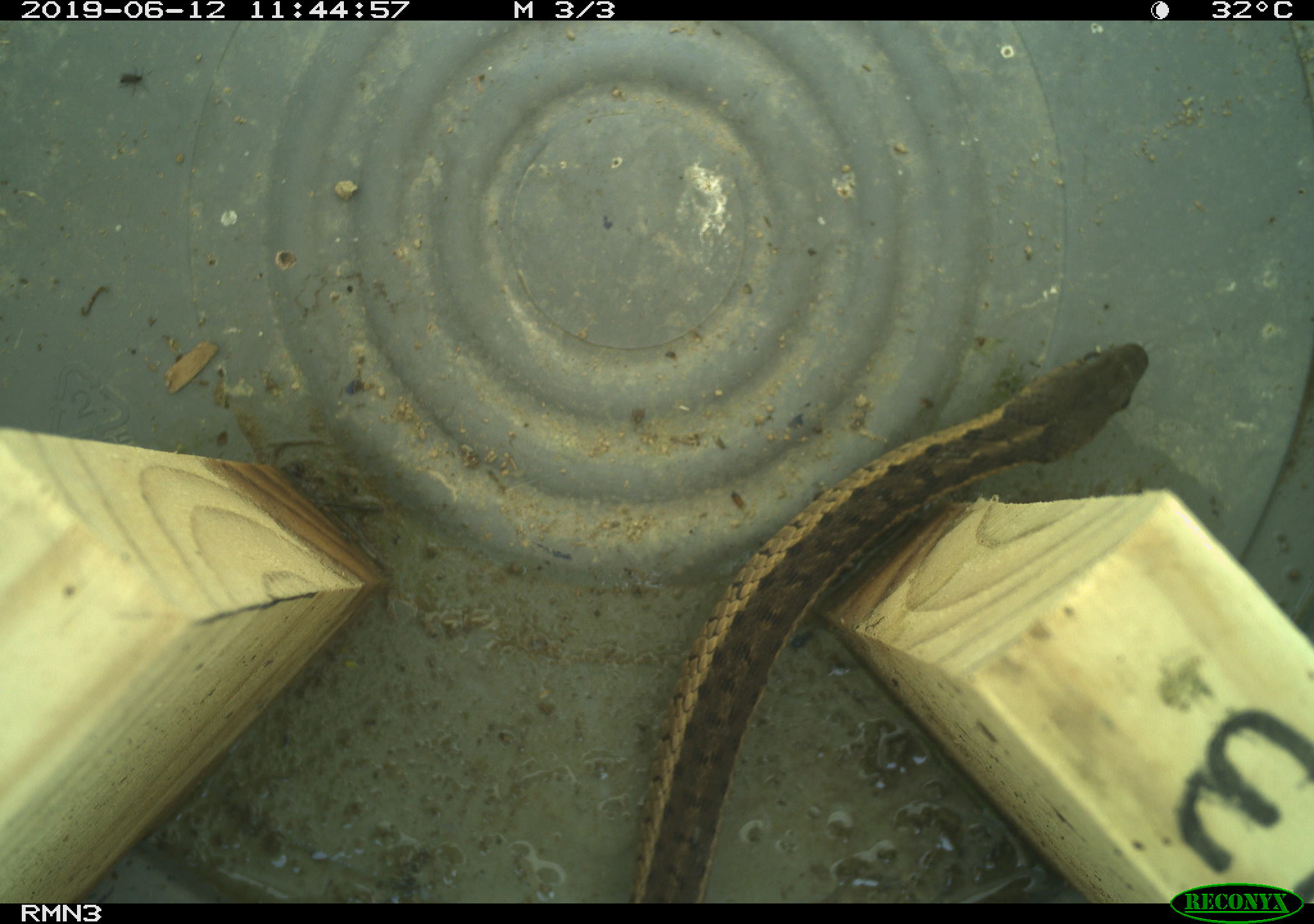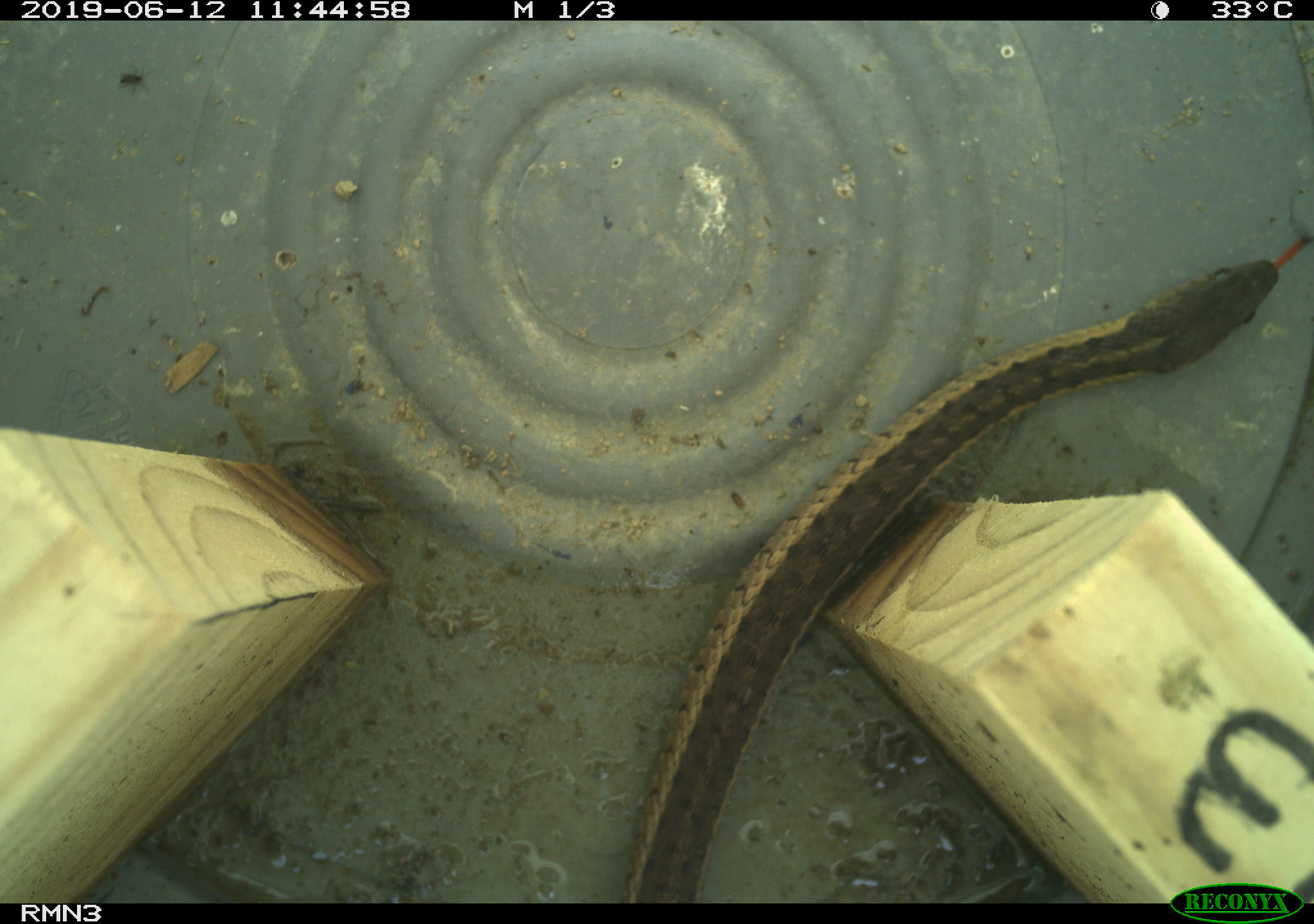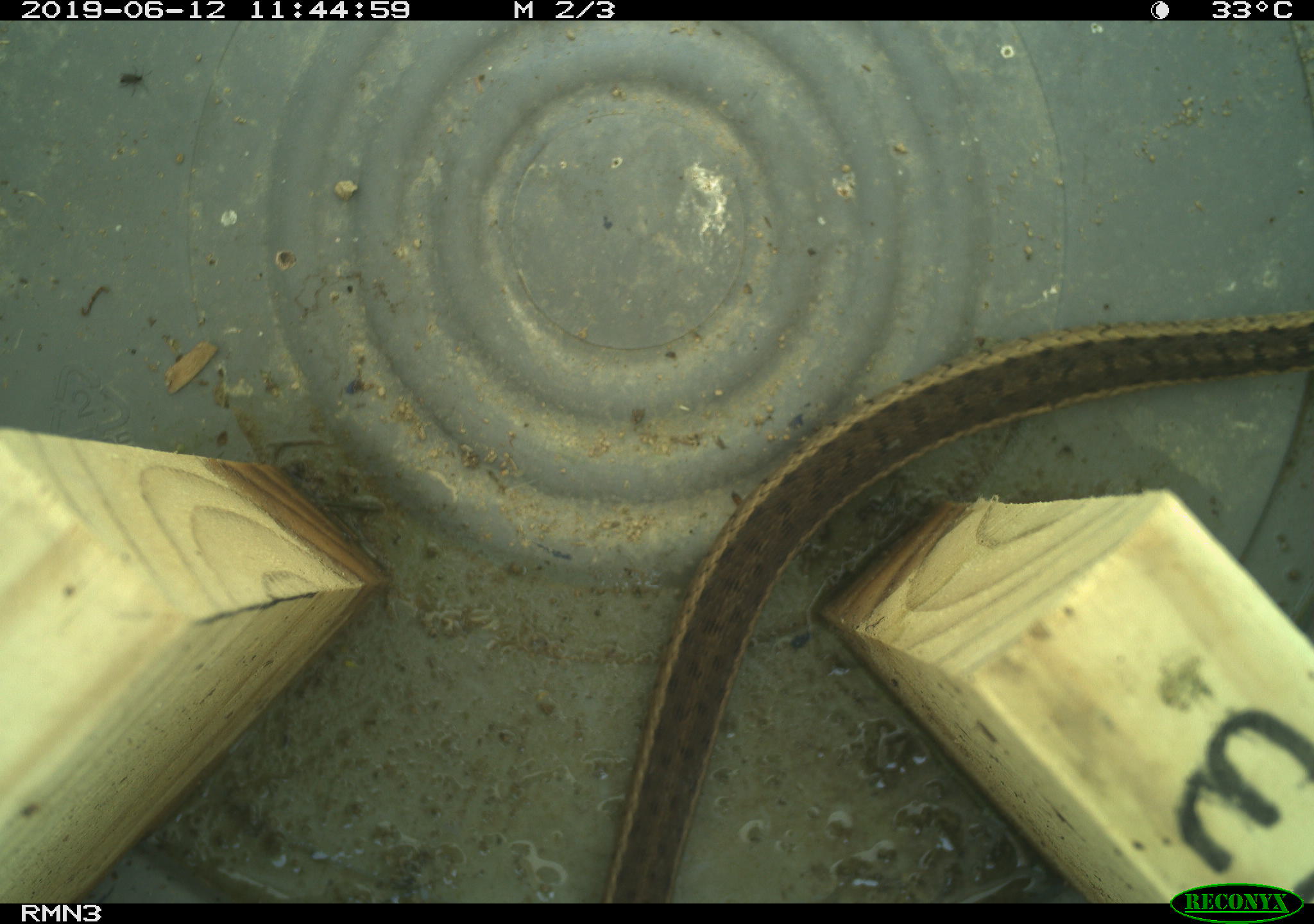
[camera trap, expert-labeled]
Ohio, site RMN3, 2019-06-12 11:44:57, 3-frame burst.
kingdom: Animalia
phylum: Chordata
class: Reptilia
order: Squamata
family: Colubridae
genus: Thamnophis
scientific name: Thamnophis sirtalis sirtalis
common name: eastern gartersnake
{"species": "eastern gartersnake (Thamnophis sirtalis sirtalis)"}